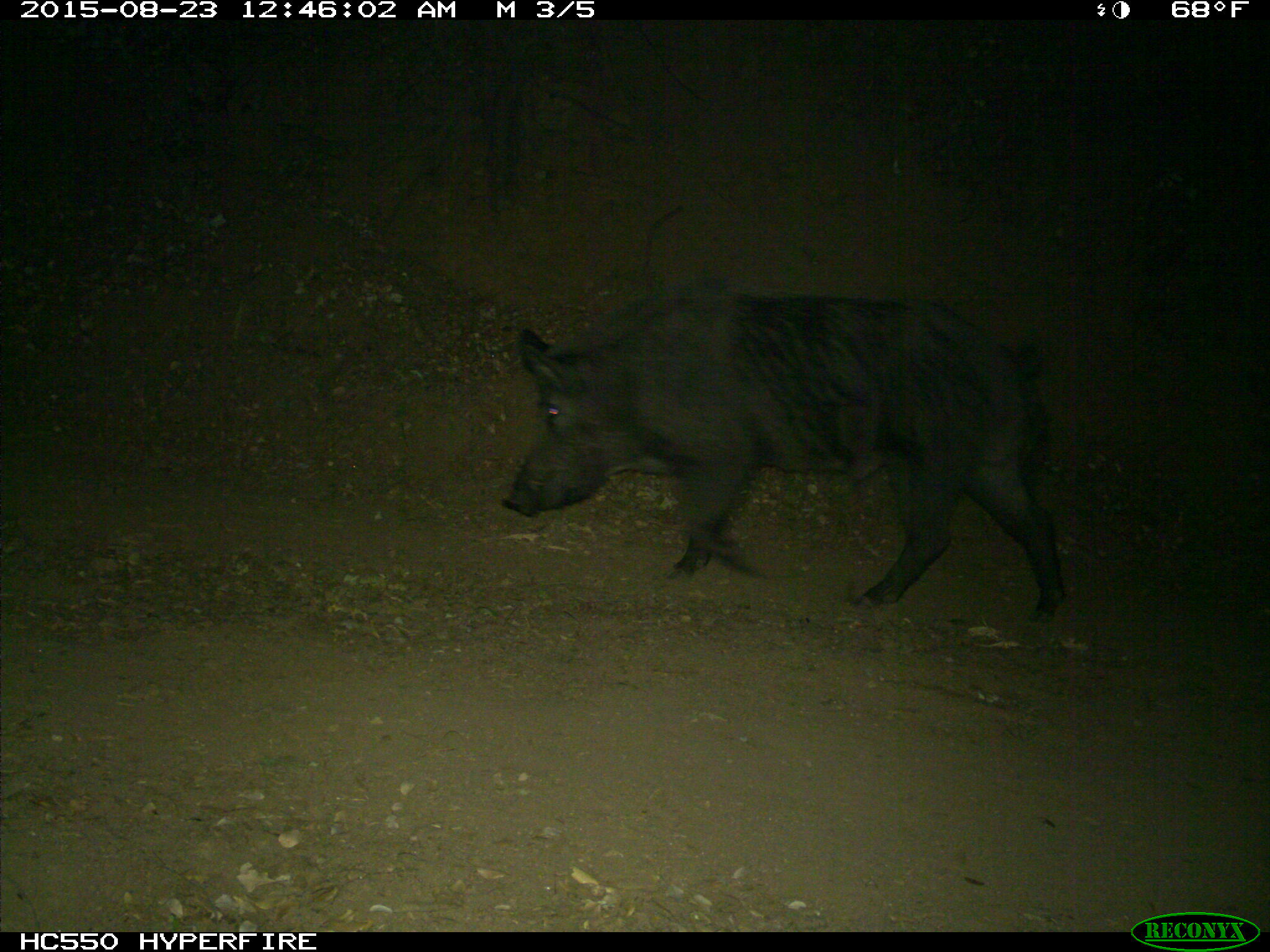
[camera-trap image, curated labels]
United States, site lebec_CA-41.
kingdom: Animalia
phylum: Chordata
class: Mammalia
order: Artiodactyla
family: Suidae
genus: Sus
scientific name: Sus scrofa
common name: wild boar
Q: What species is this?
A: Sus scrofa (wild boar).